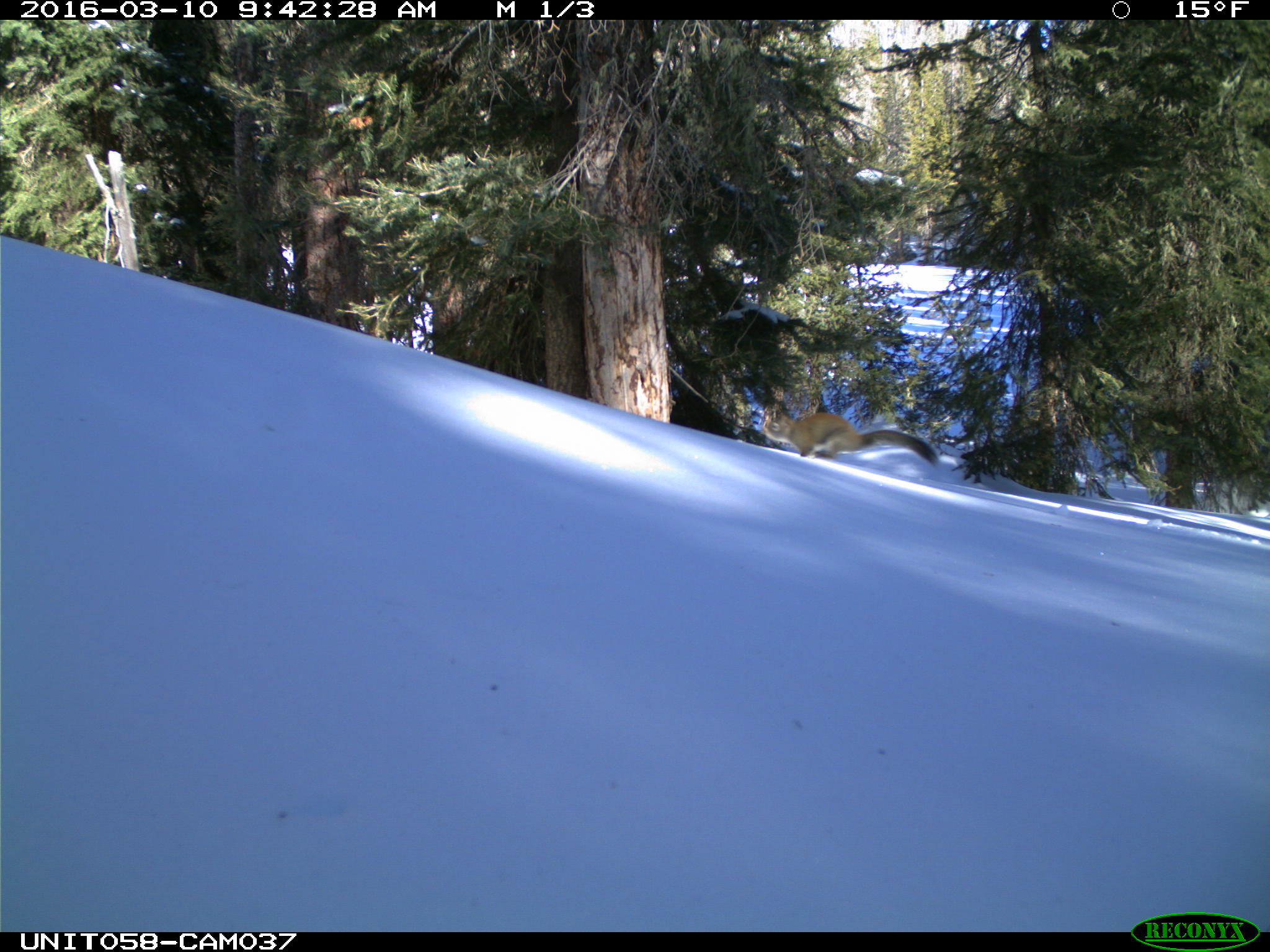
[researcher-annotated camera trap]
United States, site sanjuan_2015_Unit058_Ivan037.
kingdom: Animalia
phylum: Chordata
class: Mammalia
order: Rodentia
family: Sciuridae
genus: Tamiasciurus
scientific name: Tamiasciurus hudsonicus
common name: american red squirrel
Tamiasciurus hudsonicus (american red squirrel).